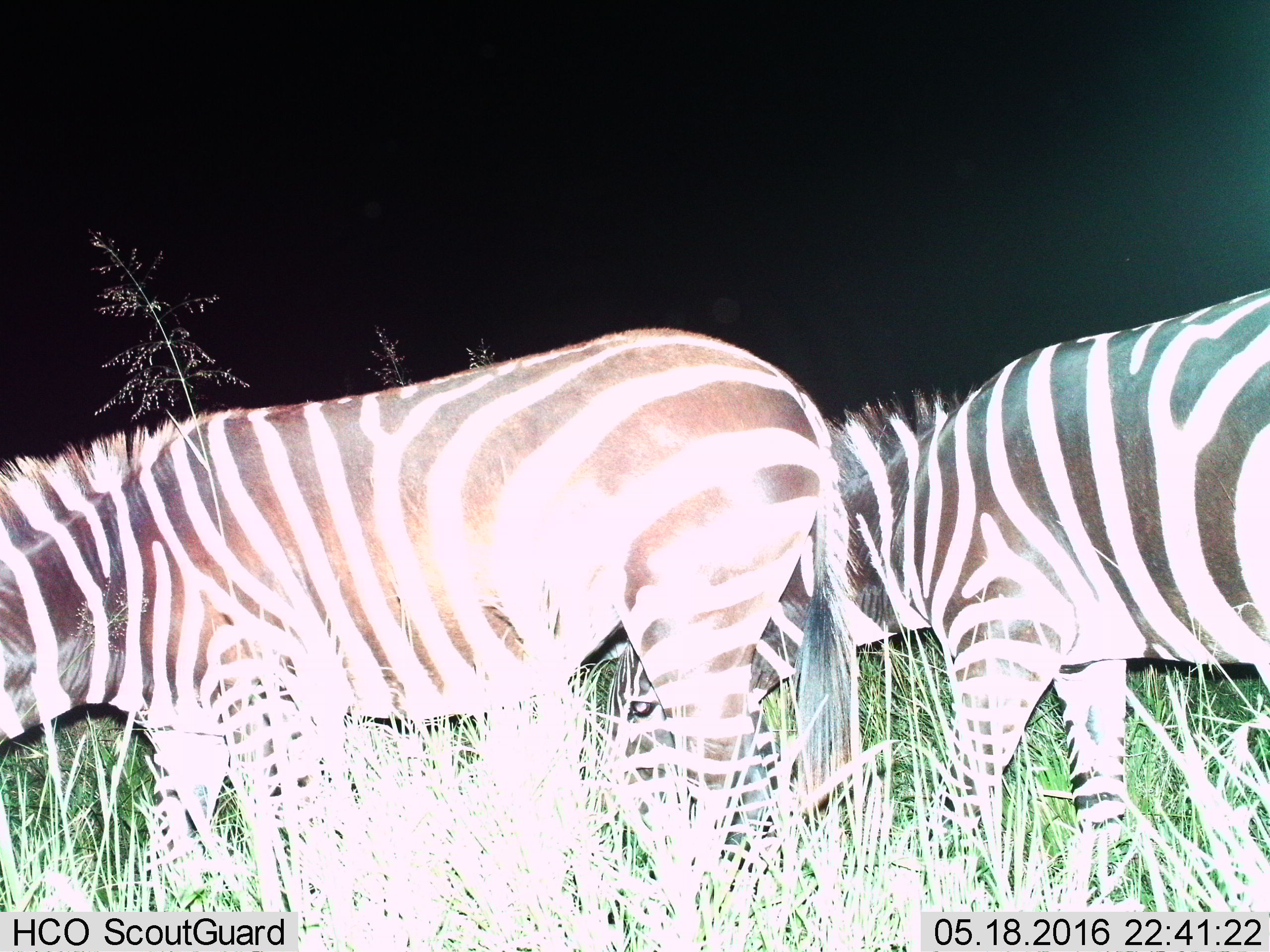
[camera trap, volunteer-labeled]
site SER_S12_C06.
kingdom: Animalia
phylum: Chordata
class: Mammalia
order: Perissodactyla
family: Equidae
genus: Equus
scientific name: Equus quagga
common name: plains zebra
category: zebraplains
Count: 2.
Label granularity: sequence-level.